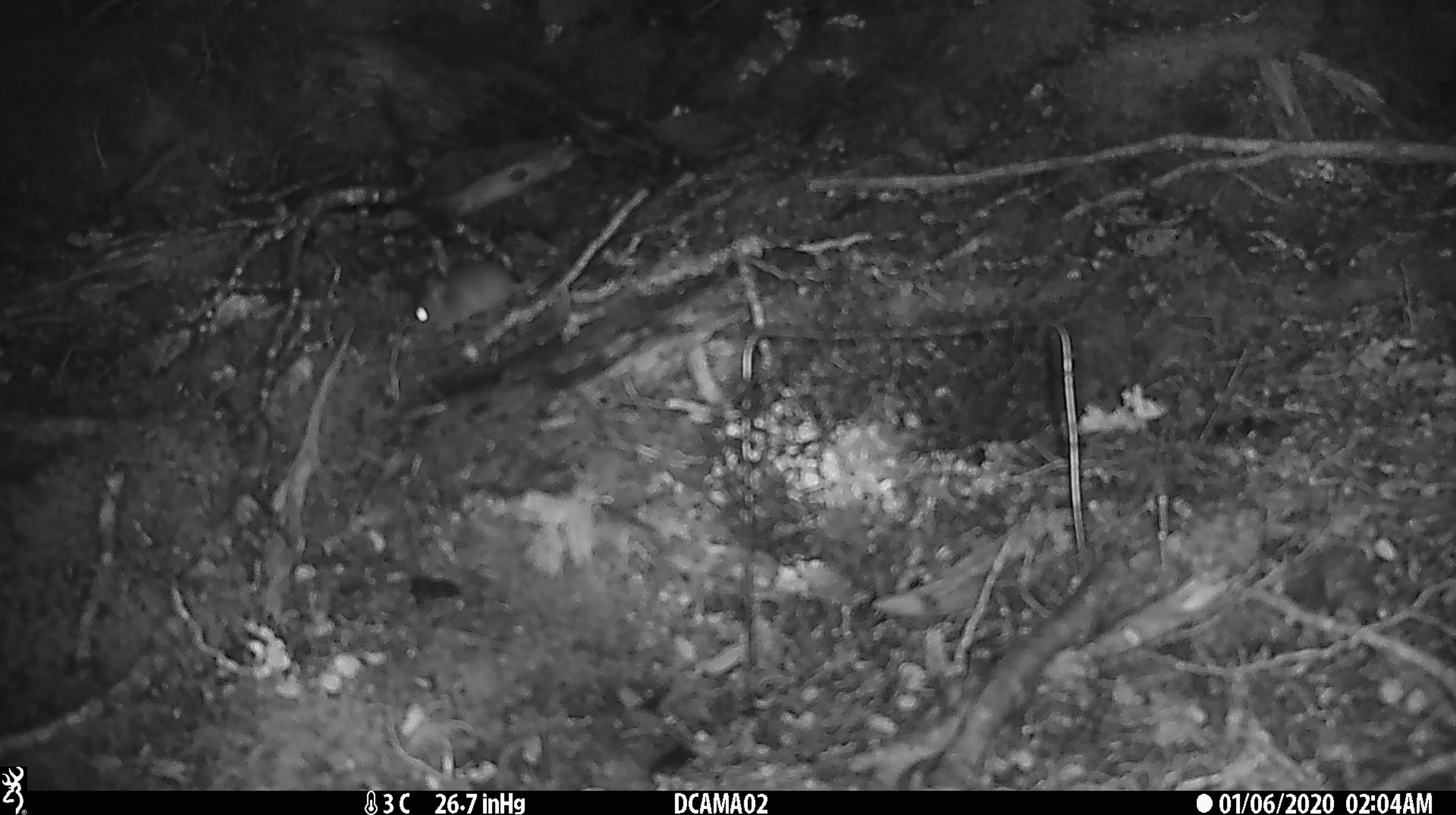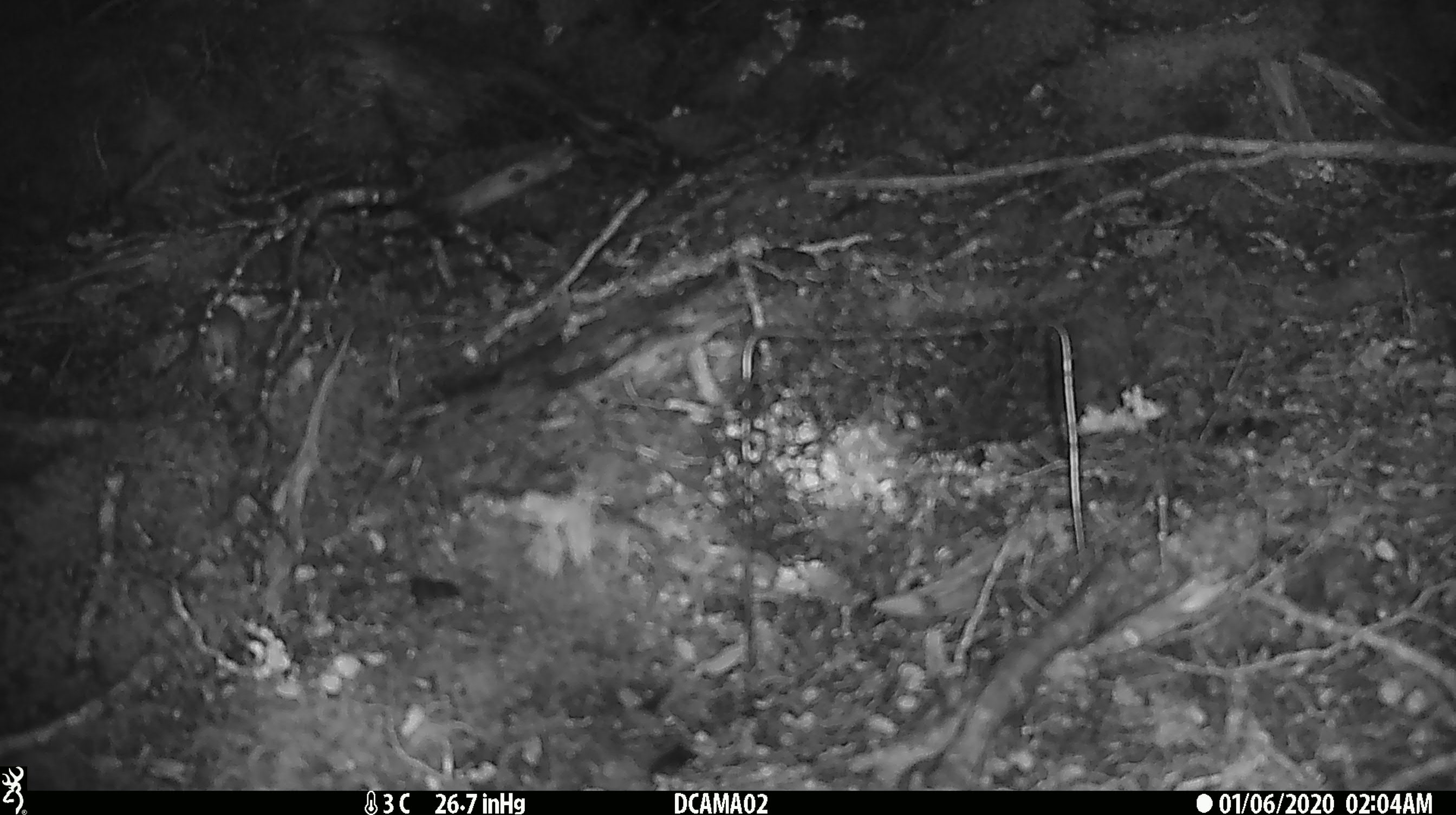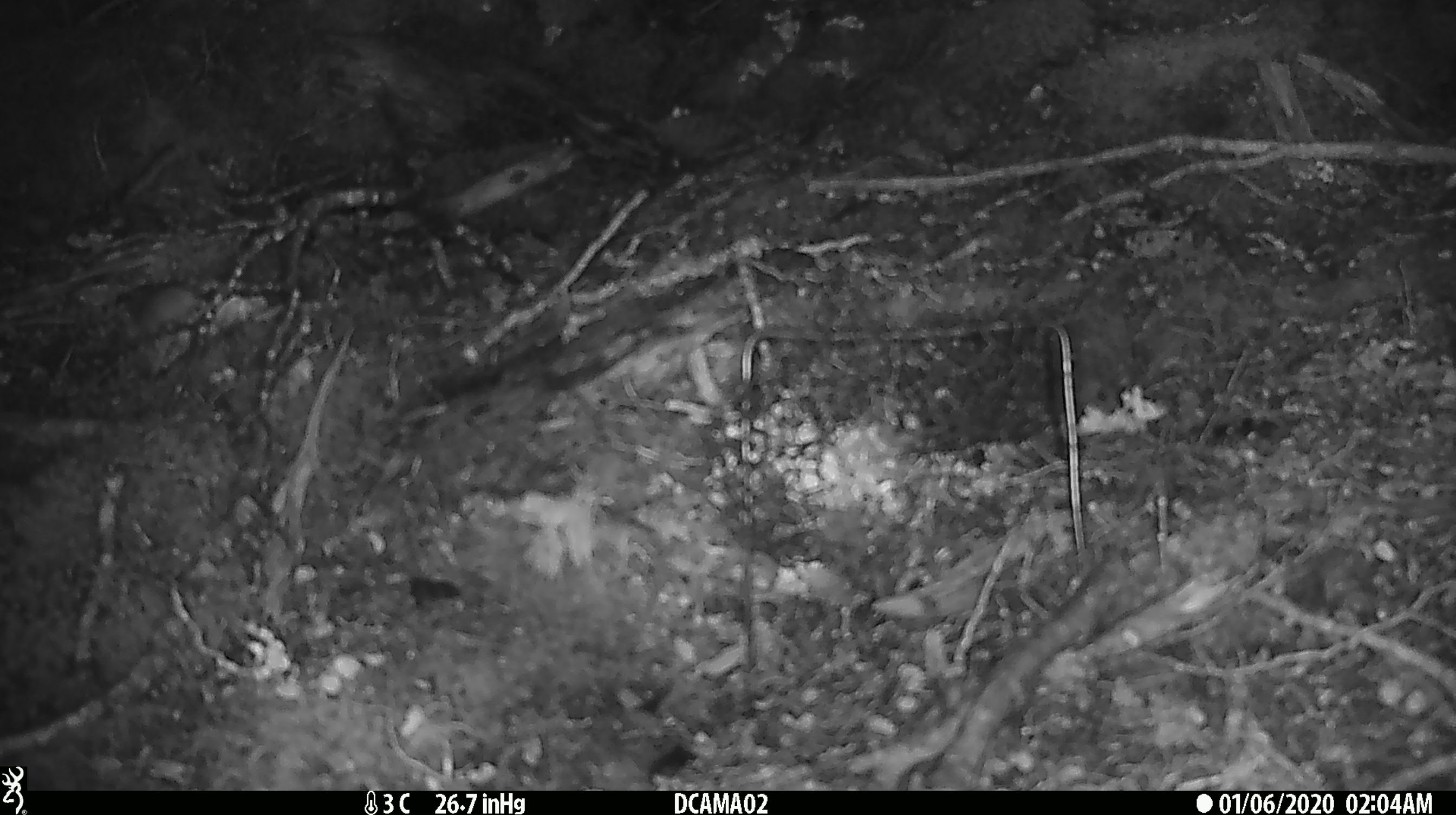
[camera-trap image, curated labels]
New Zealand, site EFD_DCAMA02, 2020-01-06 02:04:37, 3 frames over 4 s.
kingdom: Animalia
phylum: Chordata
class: Mammalia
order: Rodentia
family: Muridae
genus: Mus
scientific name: Mus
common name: mouse